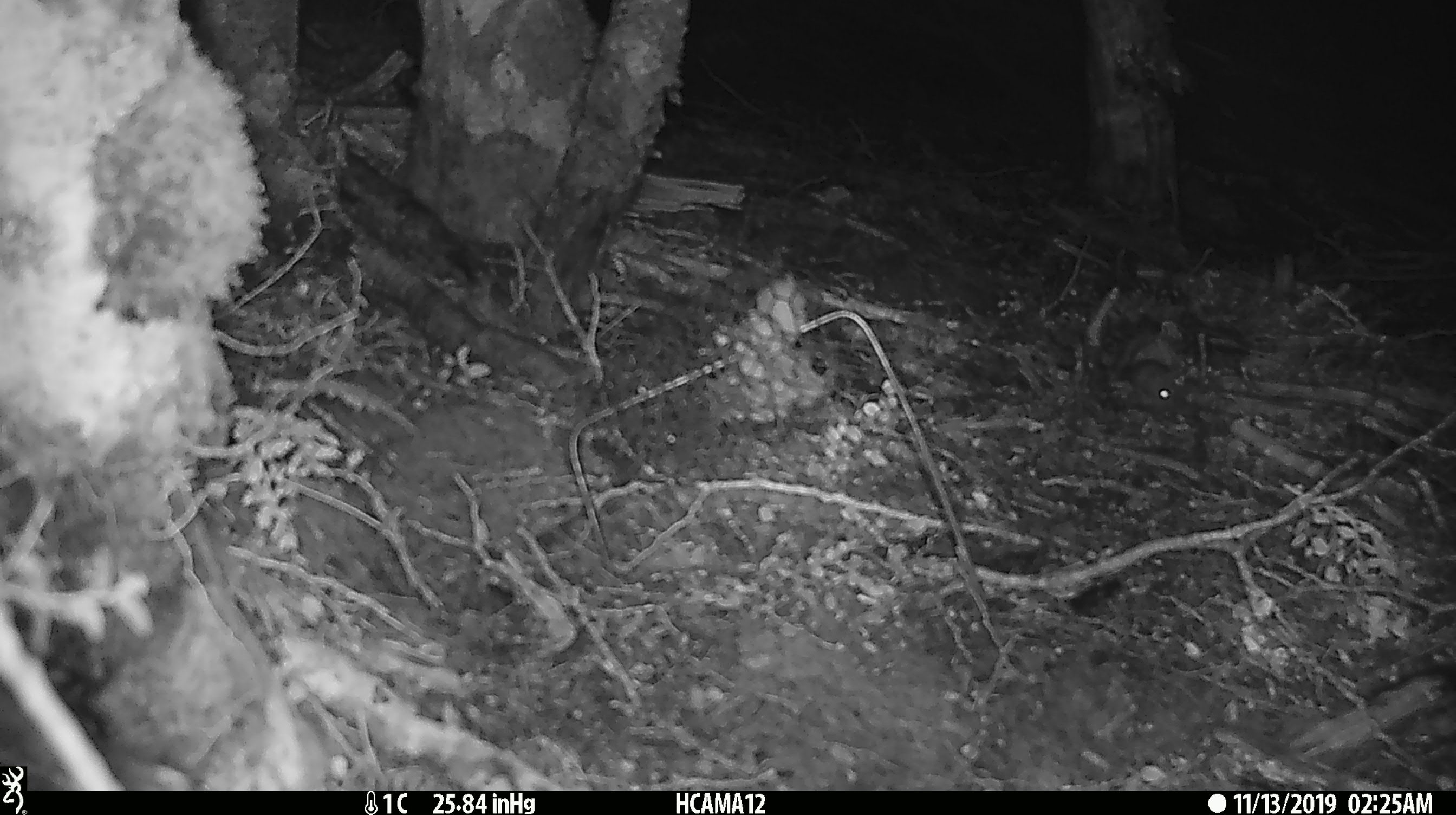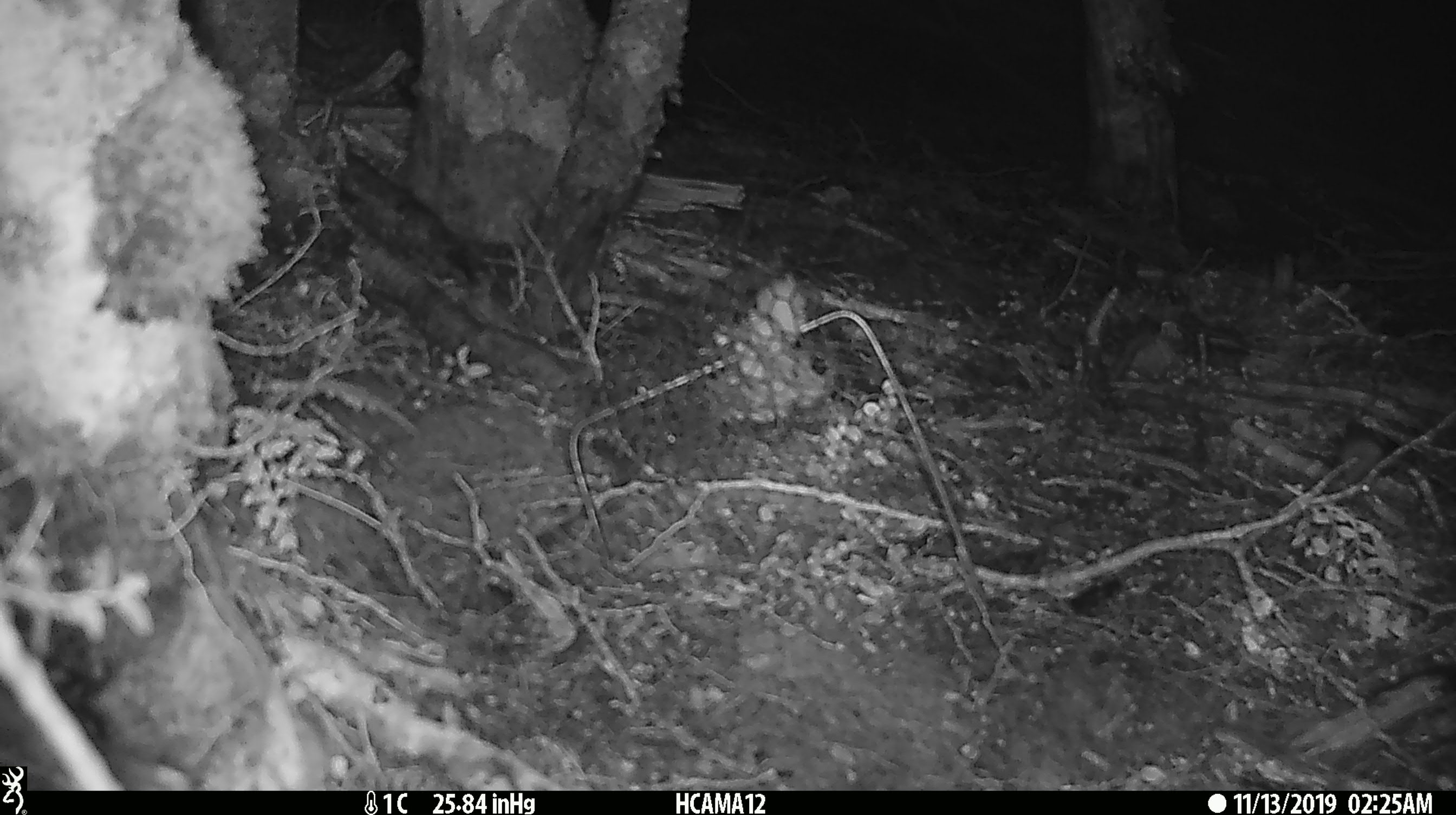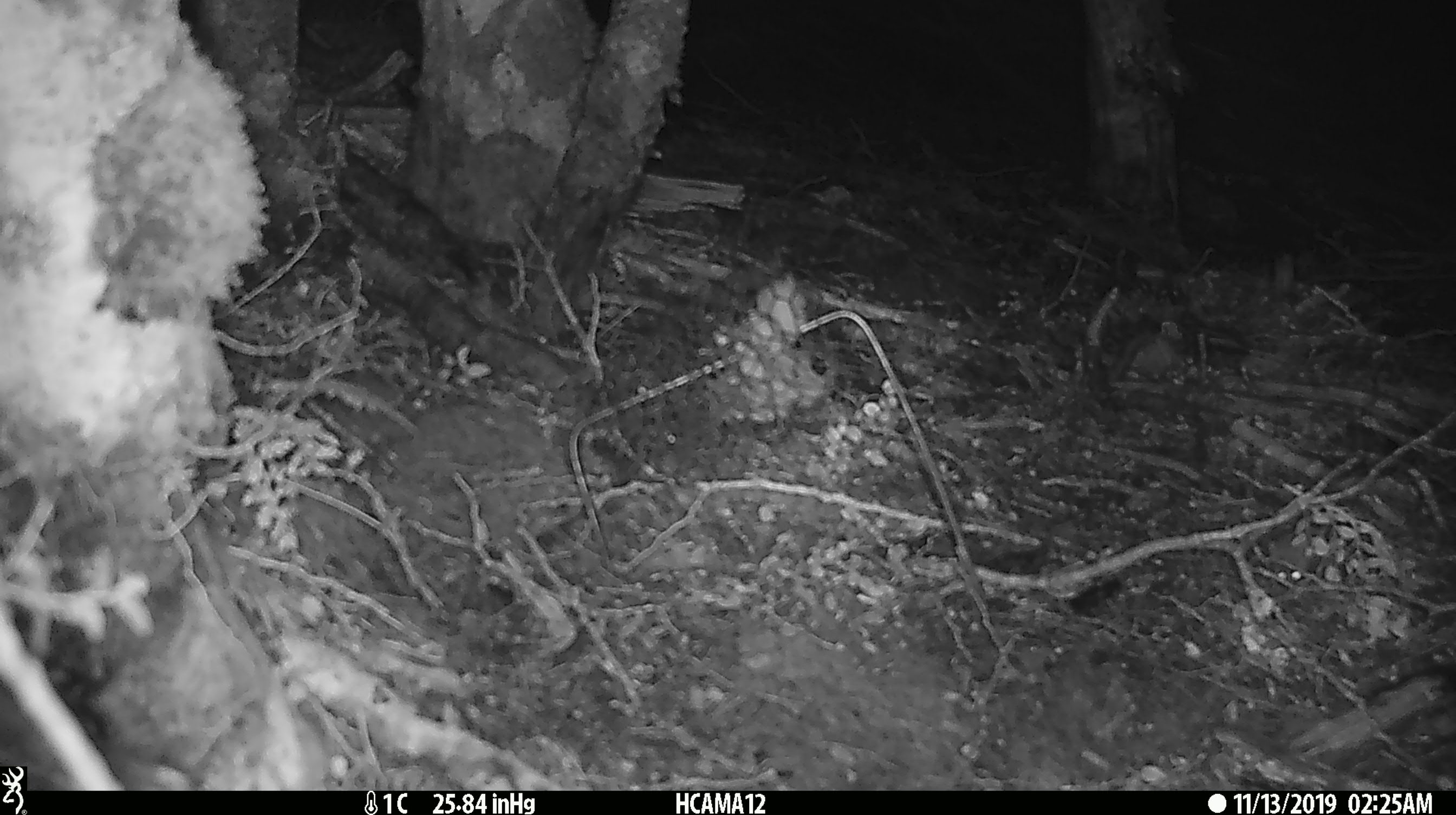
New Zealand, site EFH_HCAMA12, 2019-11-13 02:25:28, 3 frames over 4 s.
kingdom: Animalia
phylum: Chordata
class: Mammalia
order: Rodentia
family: Muridae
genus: Mus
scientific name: Mus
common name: mouse